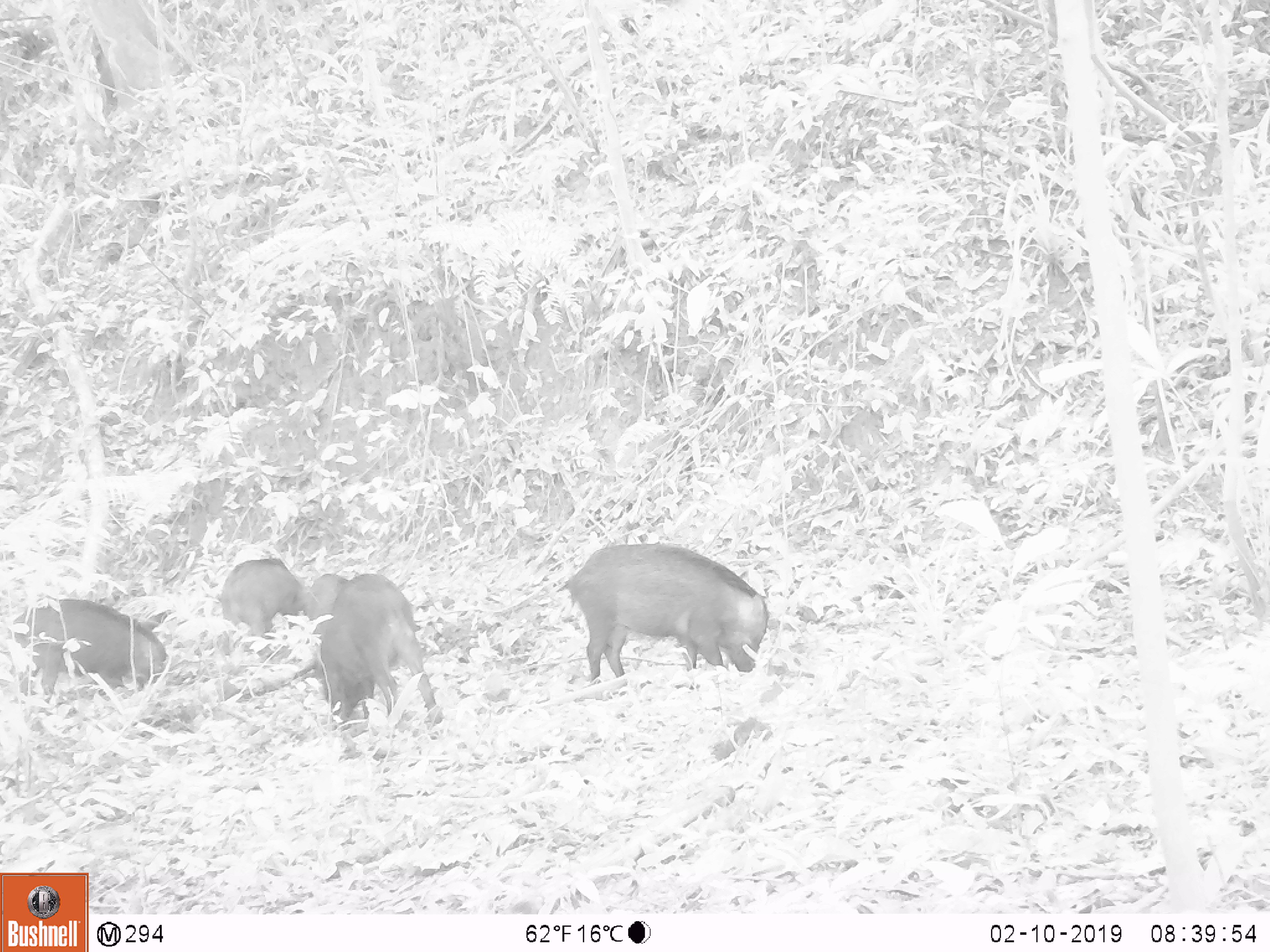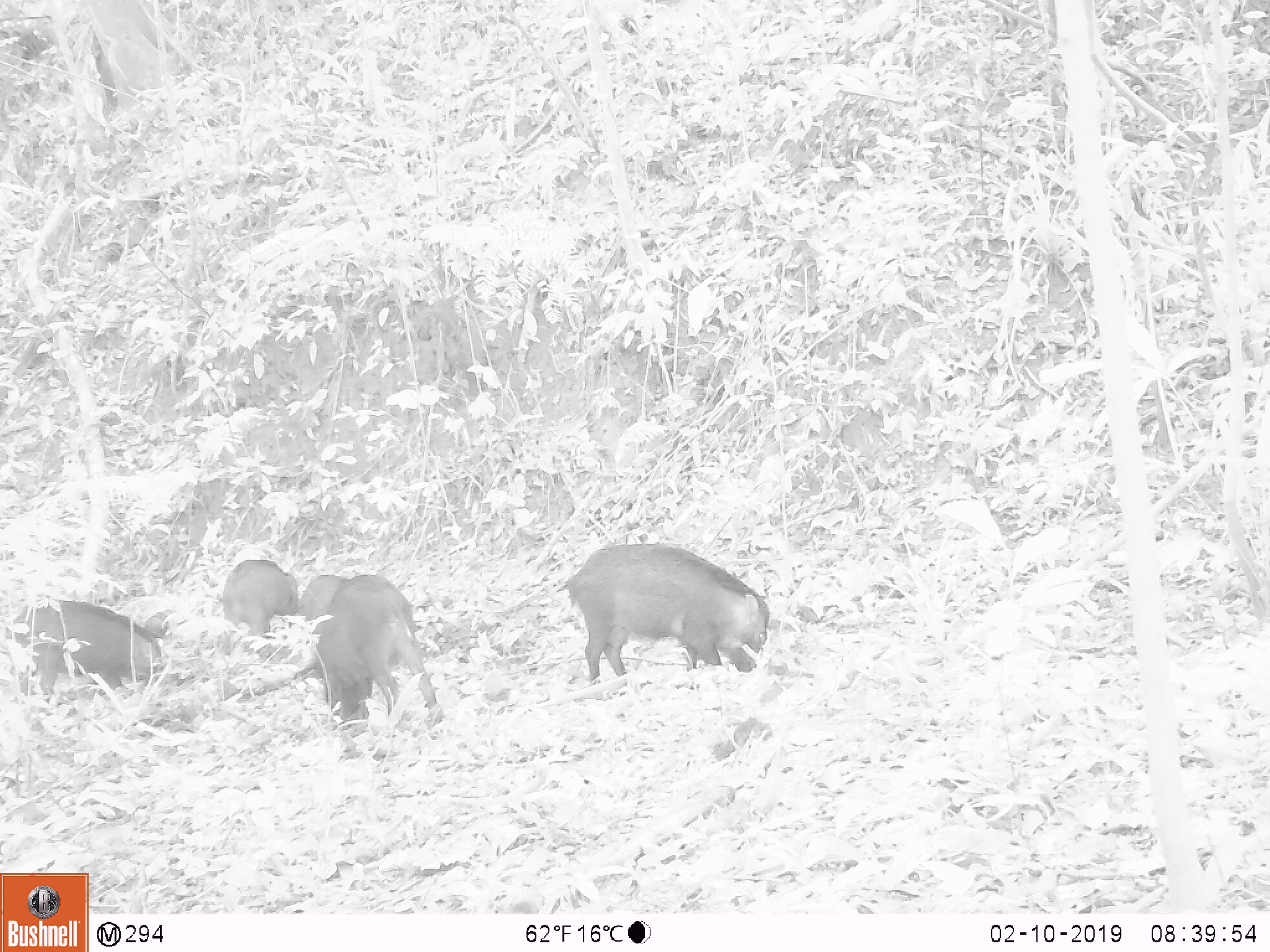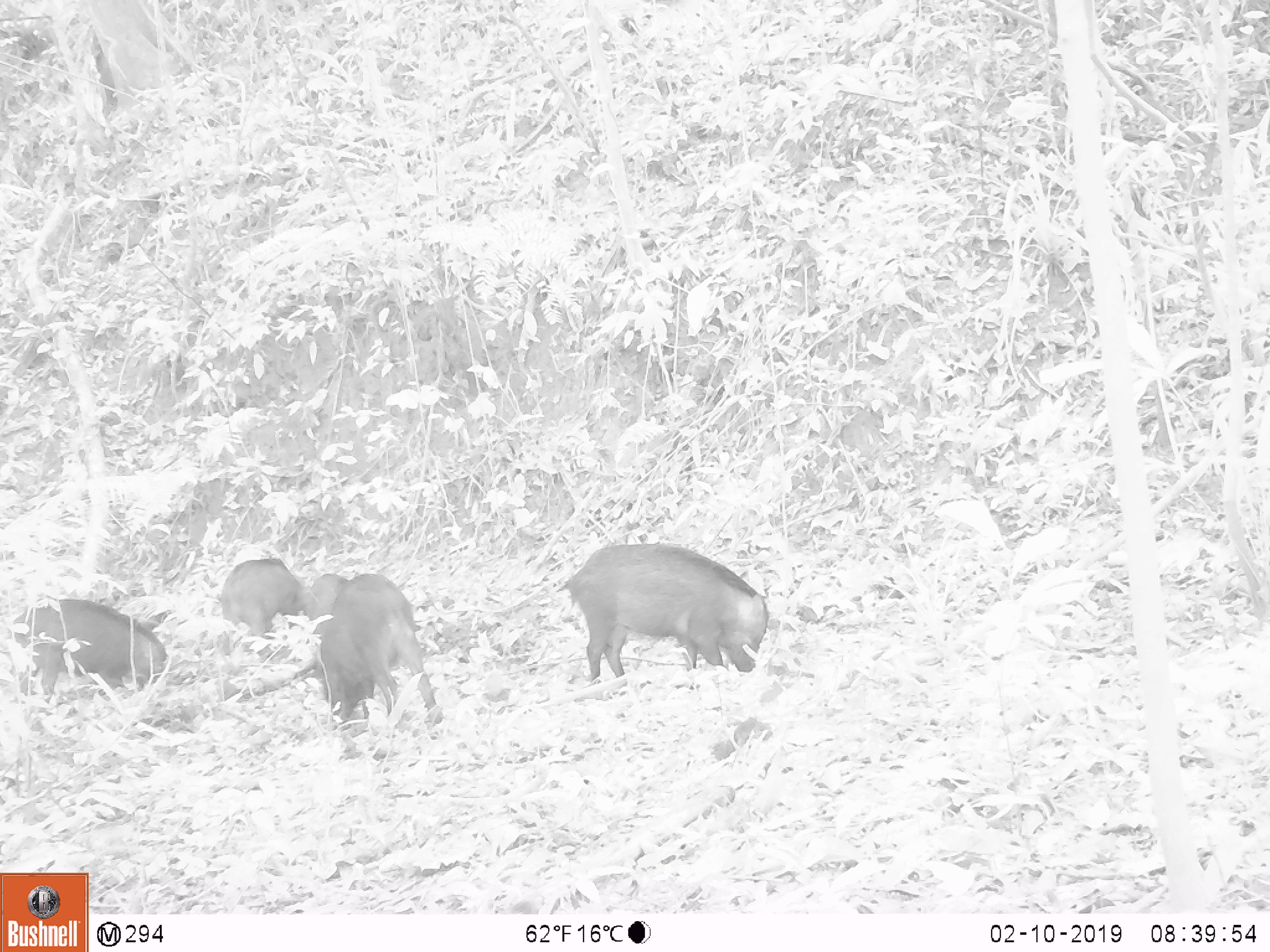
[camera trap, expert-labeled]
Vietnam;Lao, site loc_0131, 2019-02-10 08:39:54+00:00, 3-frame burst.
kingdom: Animalia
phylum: Chordata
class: Aves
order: Galliformes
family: Phasianidae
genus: Gallus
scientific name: Gallus gallus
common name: red junglefowl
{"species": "red junglefowl (Gallus gallus)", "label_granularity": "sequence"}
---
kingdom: Animalia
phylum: Chordata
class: Mammalia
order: Artiodactyla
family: Suidae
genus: Sus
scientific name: Sus scrofa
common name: eurasian wild pig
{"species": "eurasian wild pig (Sus scrofa)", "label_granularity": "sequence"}